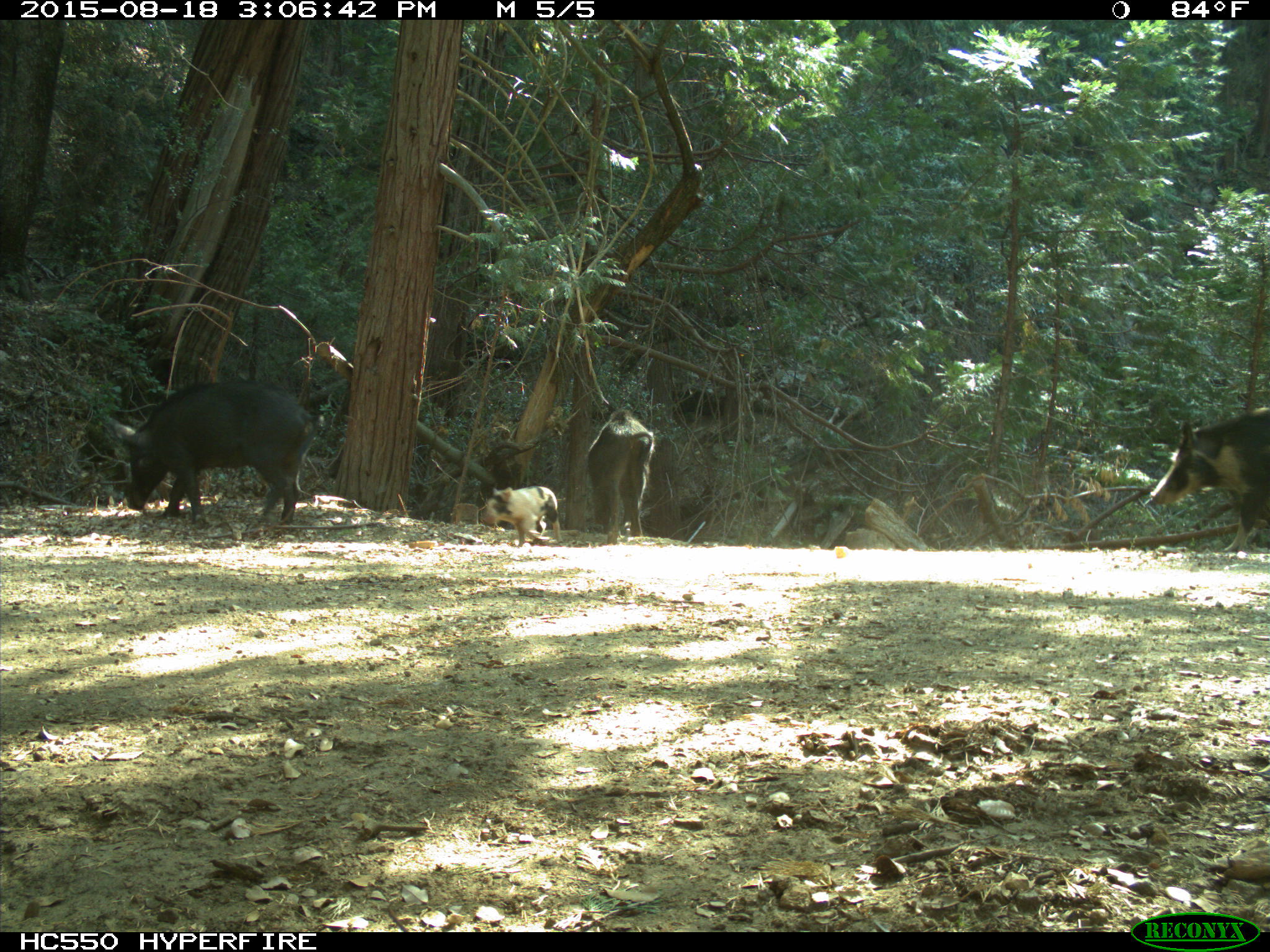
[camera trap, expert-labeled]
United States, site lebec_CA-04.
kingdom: Animalia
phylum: Chordata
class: Mammalia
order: Artiodactyla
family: Suidae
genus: Sus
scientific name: Sus scrofa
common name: wild boar